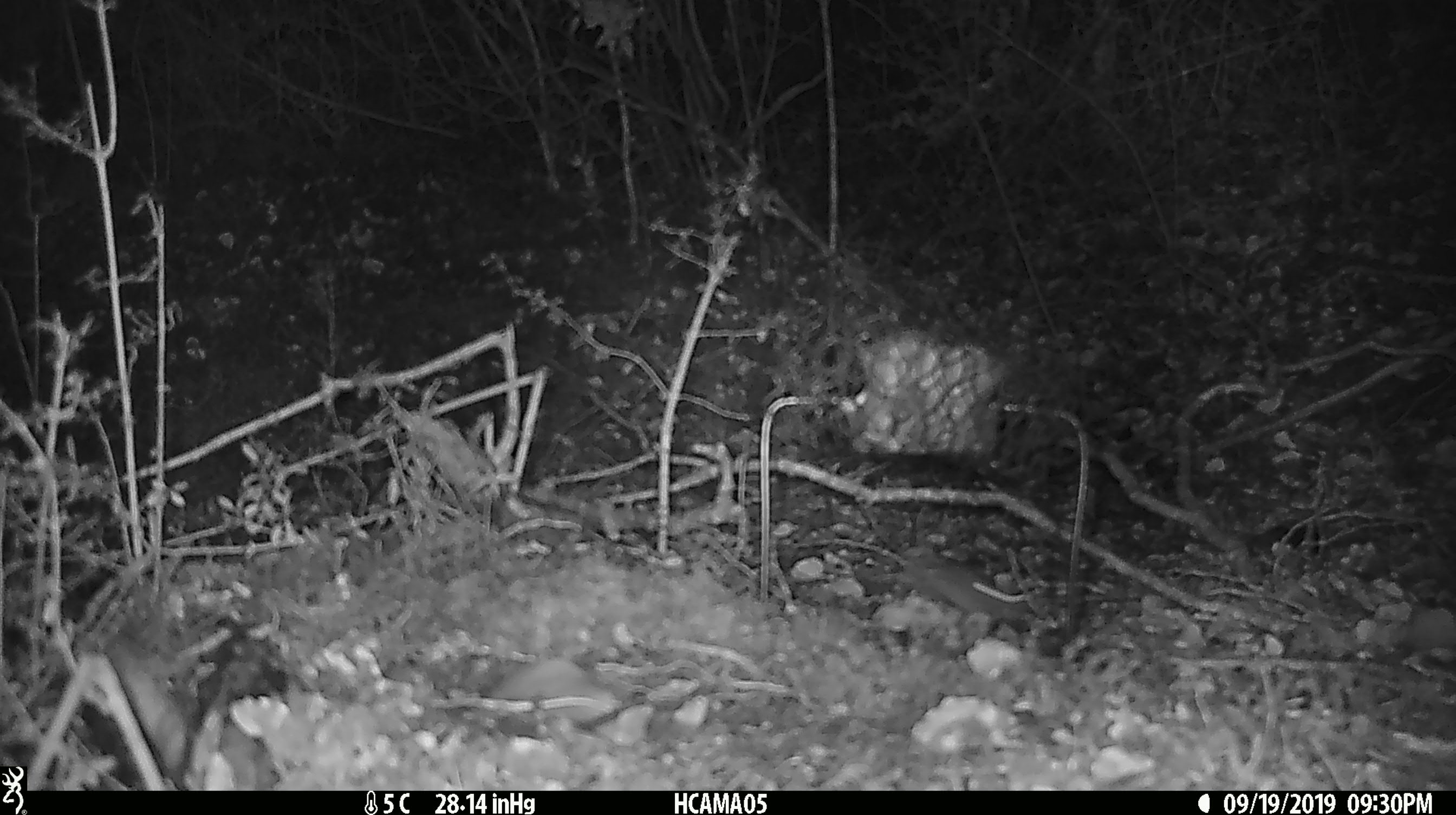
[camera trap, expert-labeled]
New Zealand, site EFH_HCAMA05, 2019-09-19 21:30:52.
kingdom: Animalia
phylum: Chordata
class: Mammalia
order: Rodentia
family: Muridae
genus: Mus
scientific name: Mus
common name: mouse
Mouse (Mus).